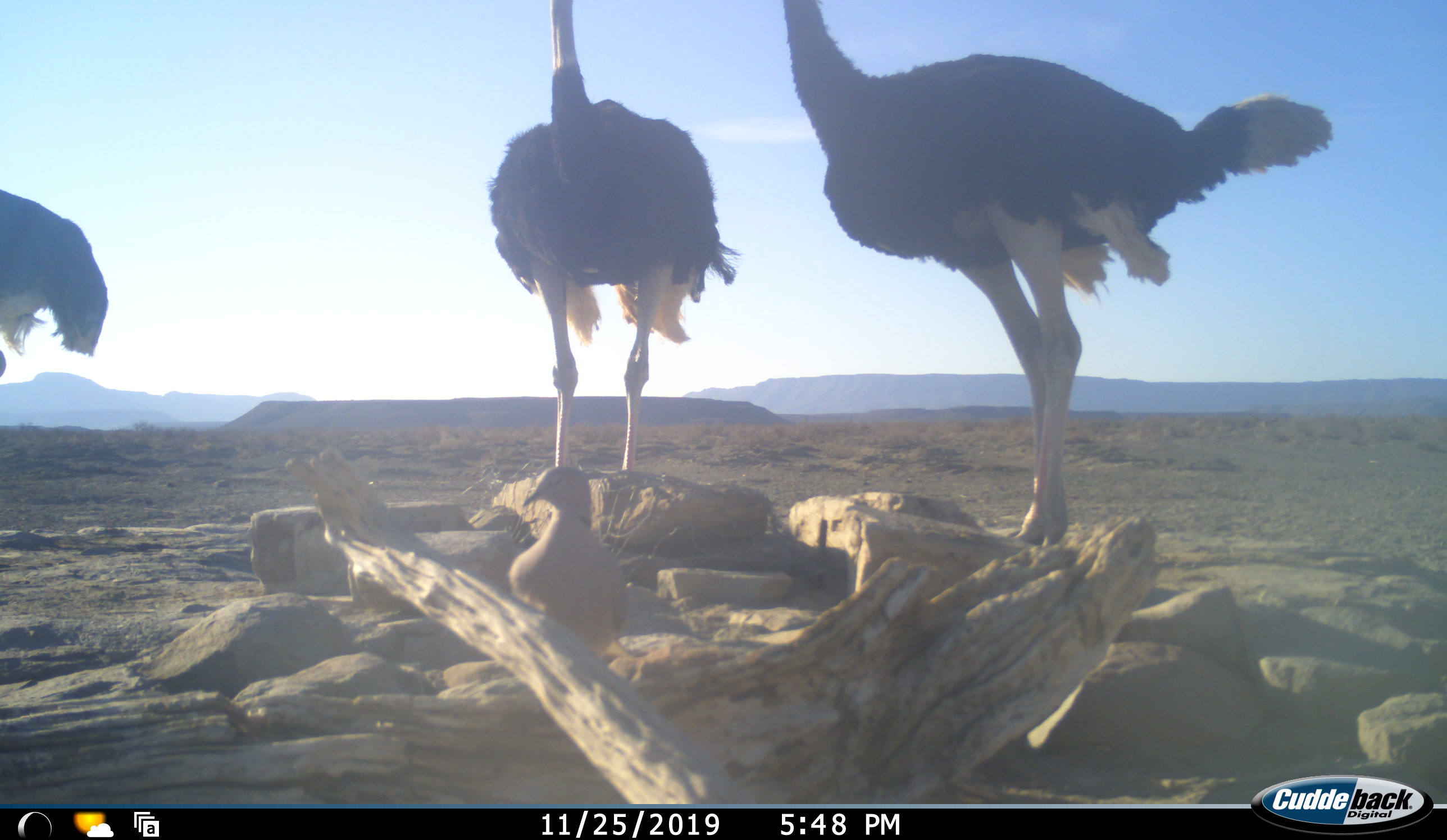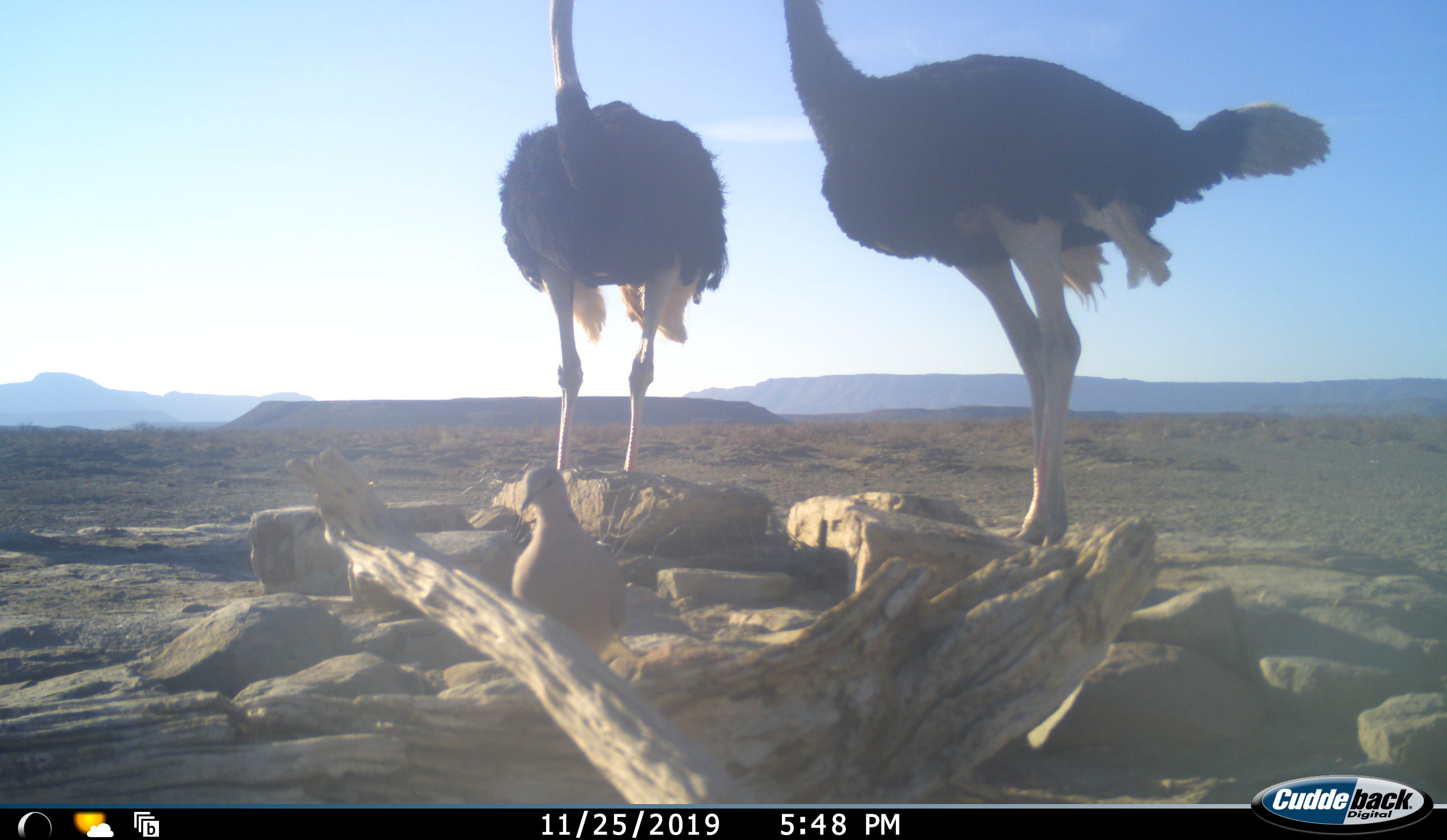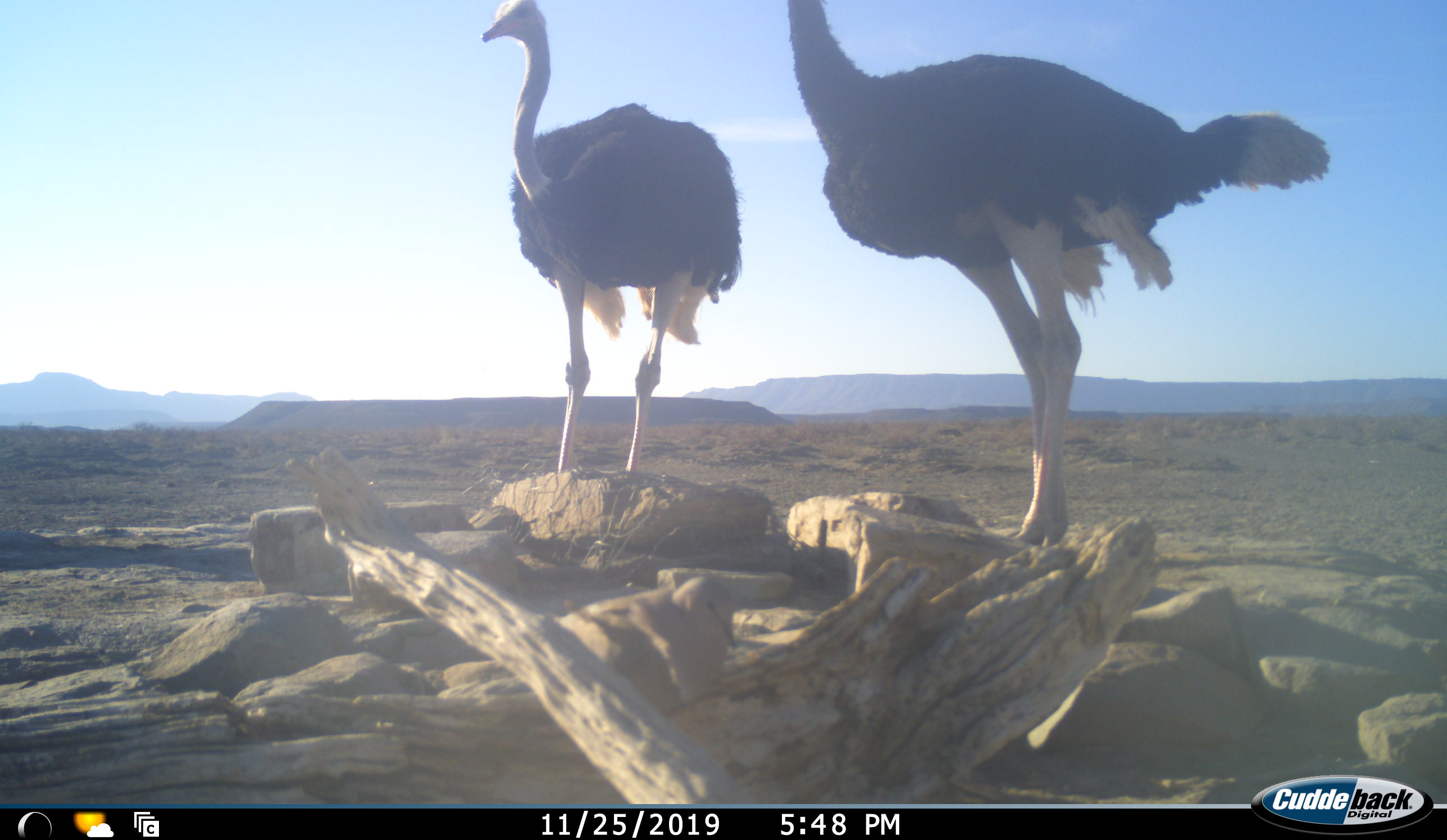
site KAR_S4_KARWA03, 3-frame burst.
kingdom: Animalia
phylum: Chordata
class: Aves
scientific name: Aves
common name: bird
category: birdother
Birdother (bird) (Aves), count 1. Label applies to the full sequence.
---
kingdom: Animalia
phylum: Chordata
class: Aves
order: Struthioniformes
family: Struthionidae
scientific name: Struthionidae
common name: ostrich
Ostrich (Struthionidae), count 3. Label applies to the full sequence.